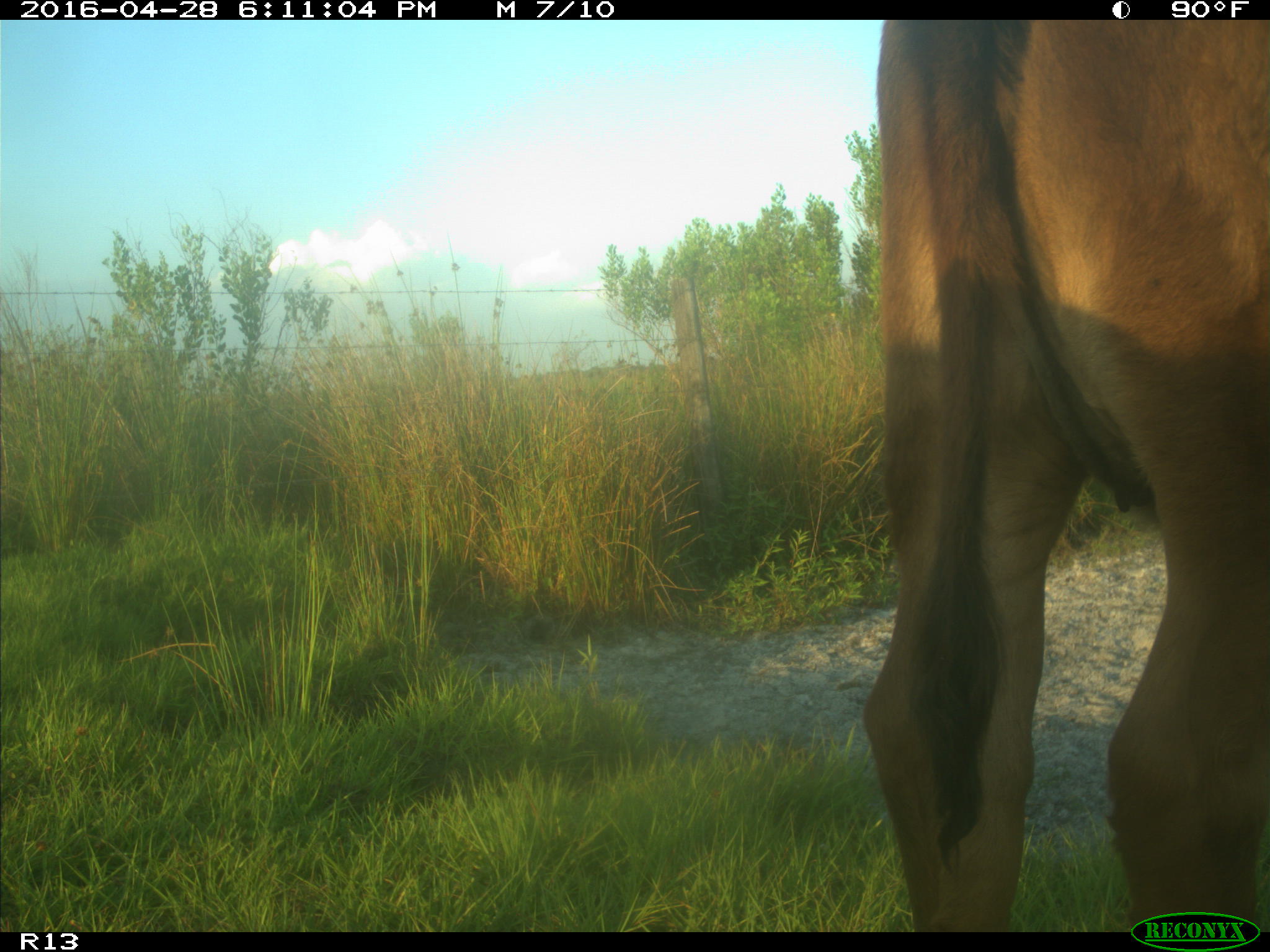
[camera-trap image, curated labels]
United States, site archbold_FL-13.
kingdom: Animalia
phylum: Chordata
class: Mammalia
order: Artiodactyla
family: Bovidae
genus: Bos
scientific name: Bos taurus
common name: domestic cow